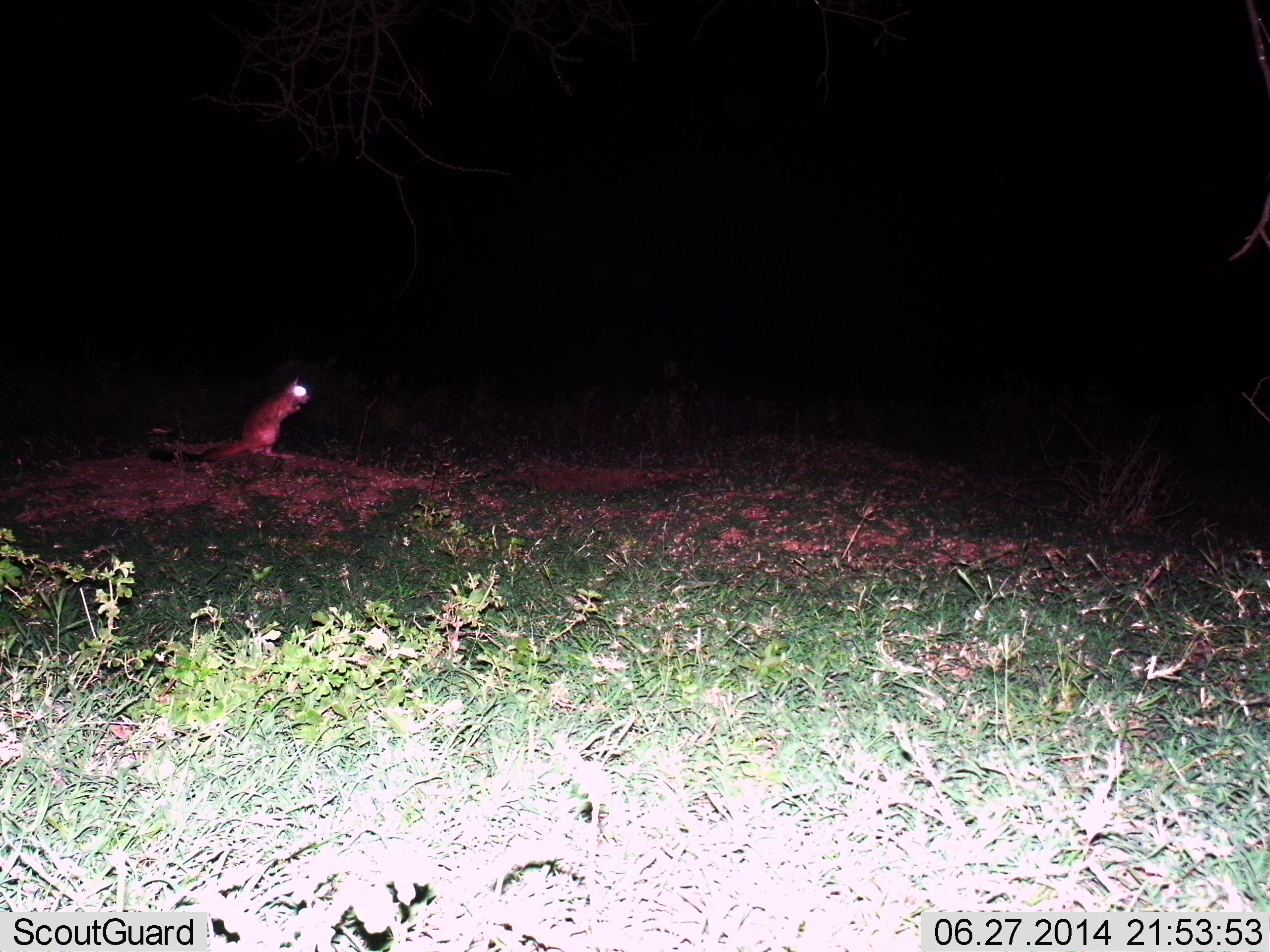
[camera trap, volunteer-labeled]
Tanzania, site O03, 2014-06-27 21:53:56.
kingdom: Animalia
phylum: Chordata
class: Mammalia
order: Rodentia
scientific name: Rodentia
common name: rodents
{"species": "rodents (Rodentia)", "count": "1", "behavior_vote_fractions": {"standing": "100%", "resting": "0%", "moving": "0%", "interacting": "0%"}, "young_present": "0%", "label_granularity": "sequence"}